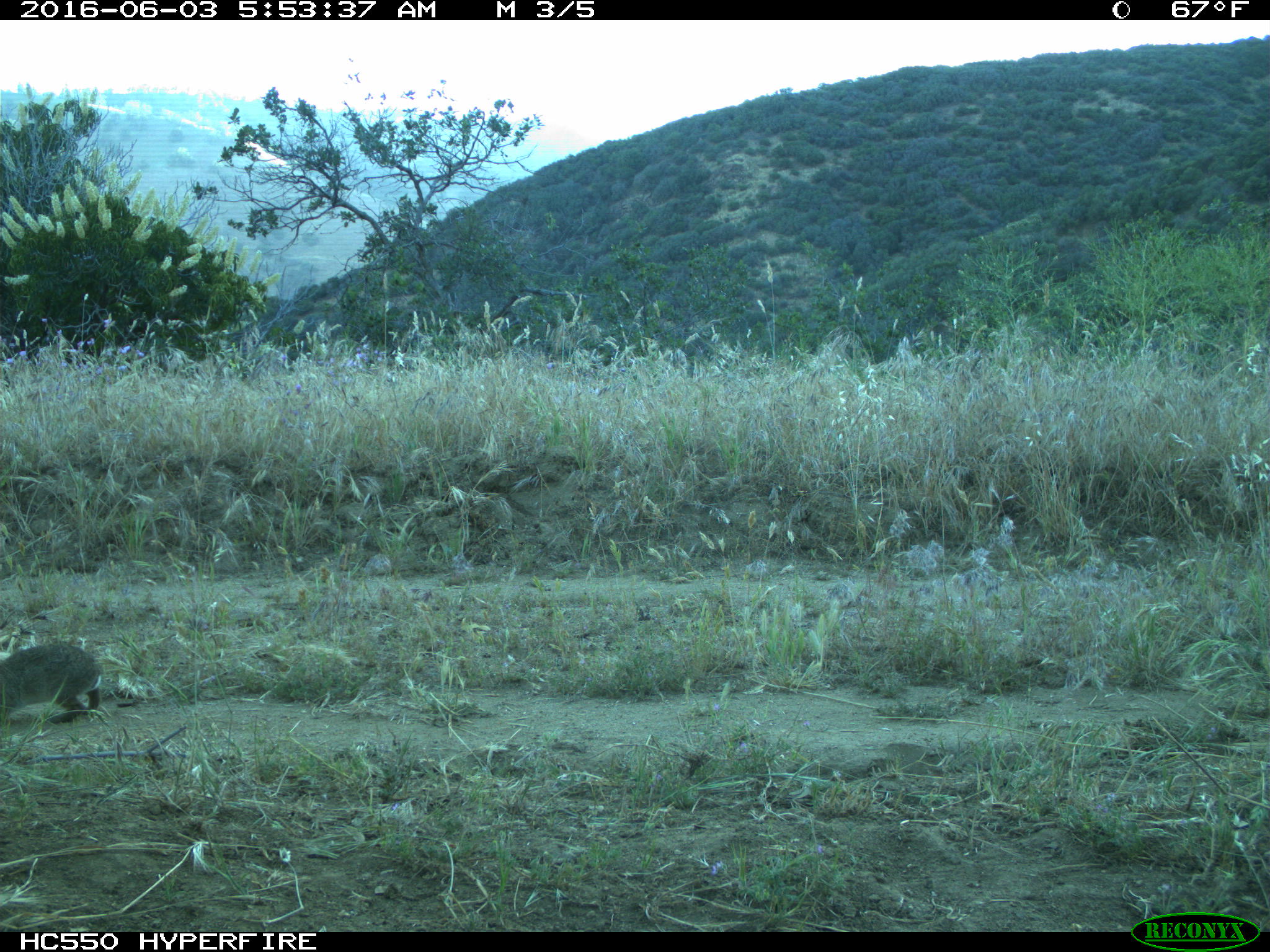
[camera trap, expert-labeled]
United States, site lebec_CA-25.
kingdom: Animalia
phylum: Chordata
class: Mammalia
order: Lagomorpha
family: Leporidae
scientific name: Leporidae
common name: rabbits and hares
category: unidentified rabbit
Unidentified rabbit (rabbits and hares) (Leporidae).